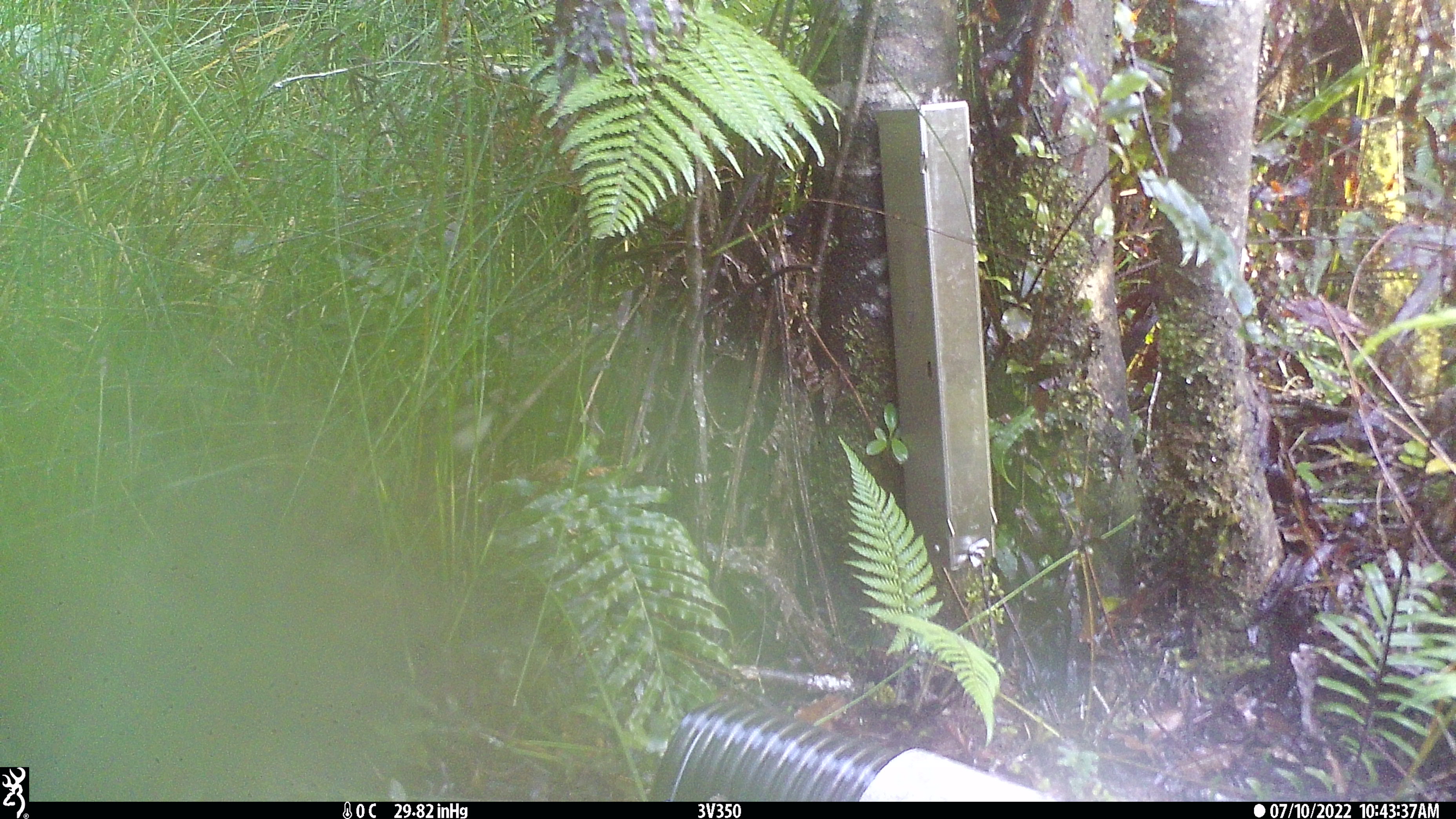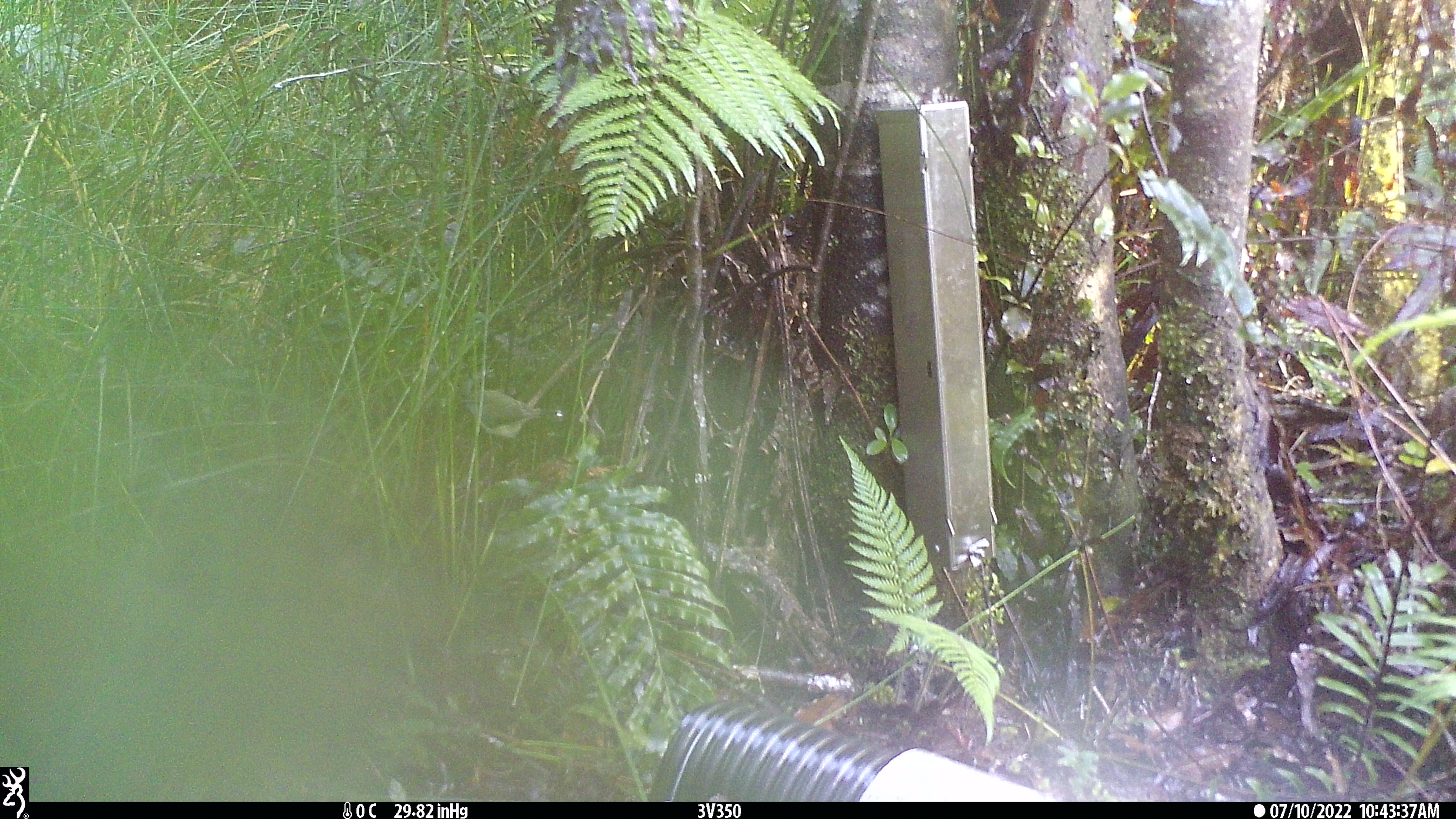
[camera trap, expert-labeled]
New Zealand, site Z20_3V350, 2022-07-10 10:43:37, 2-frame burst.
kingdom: Animalia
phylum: Chordata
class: Aves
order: Passeriformes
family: Zosteropidae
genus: Zosterops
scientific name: Zosterops lateralis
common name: silvereye